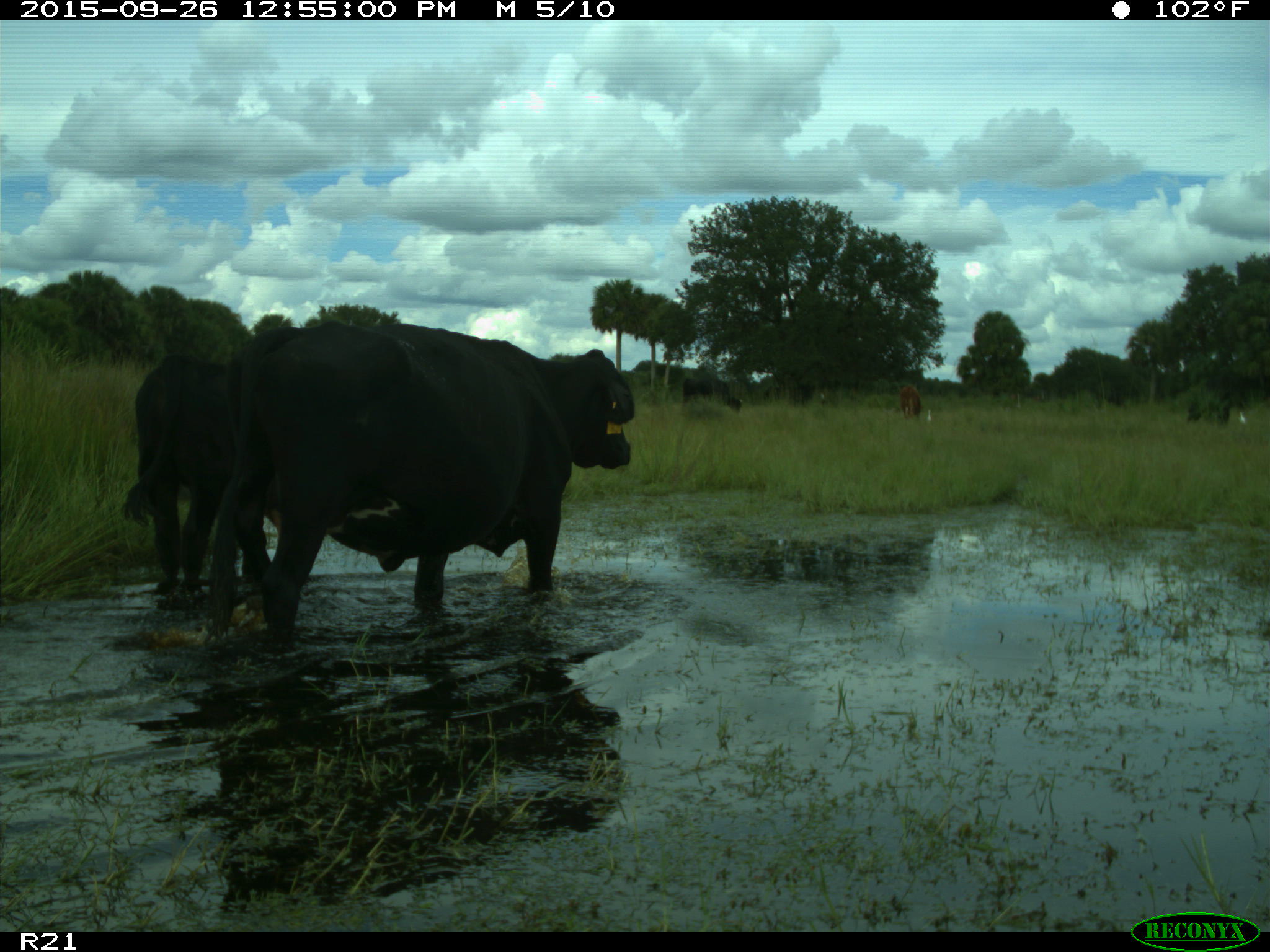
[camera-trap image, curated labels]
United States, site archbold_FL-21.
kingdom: Animalia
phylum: Chordata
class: Mammalia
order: Artiodactyla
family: Bovidae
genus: Bos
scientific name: Bos taurus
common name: domestic cow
Bos taurus (domestic cow).